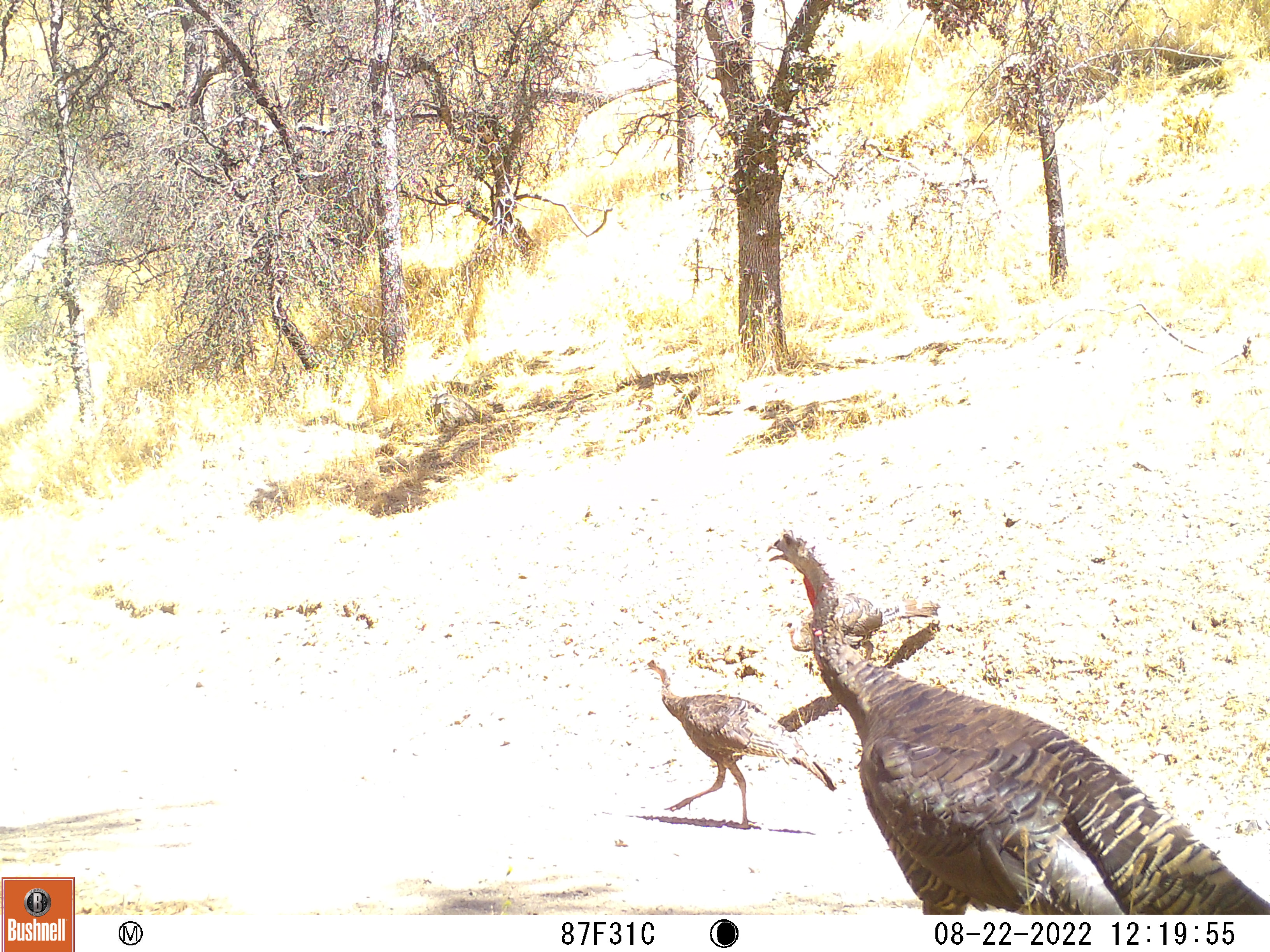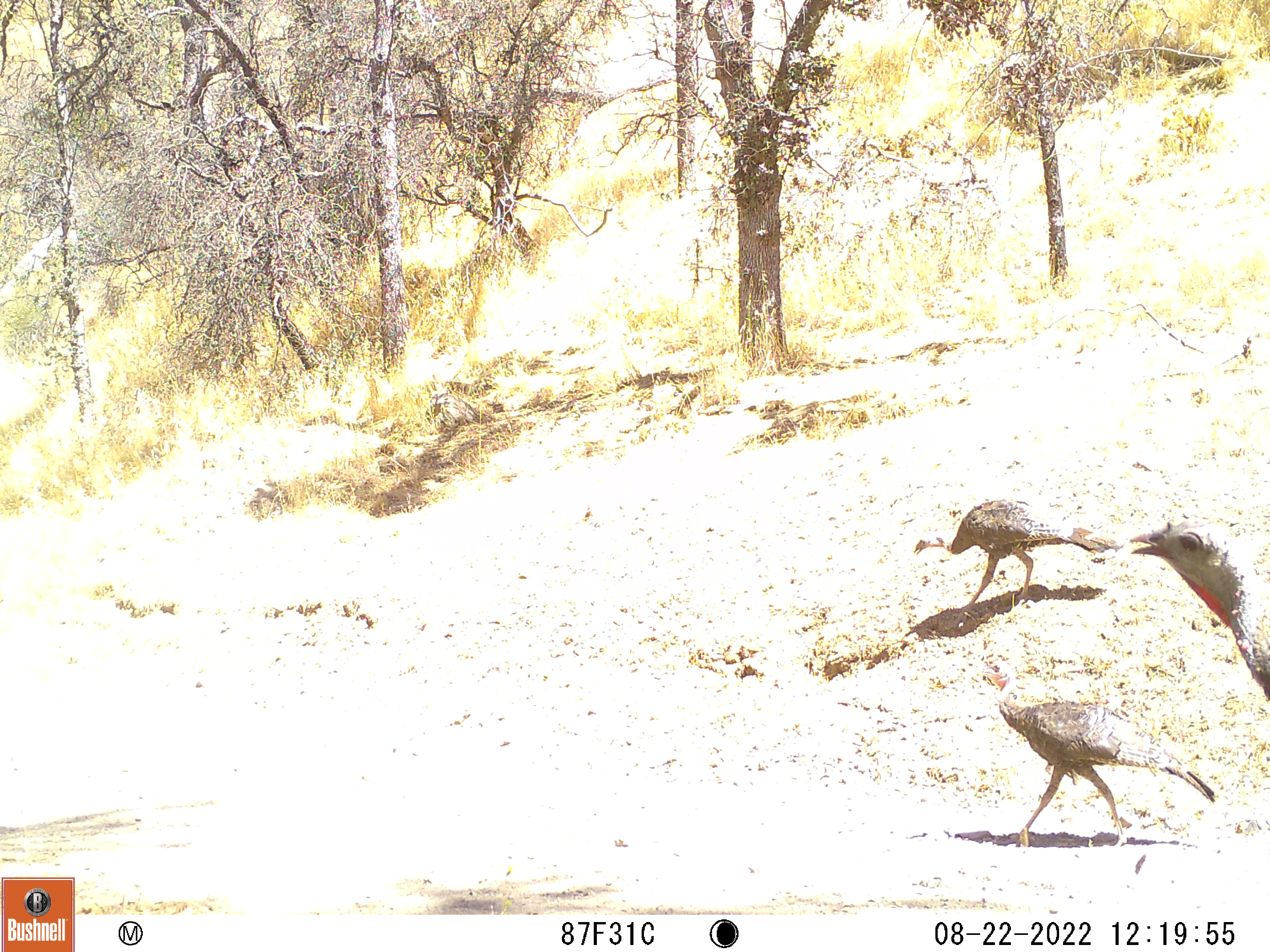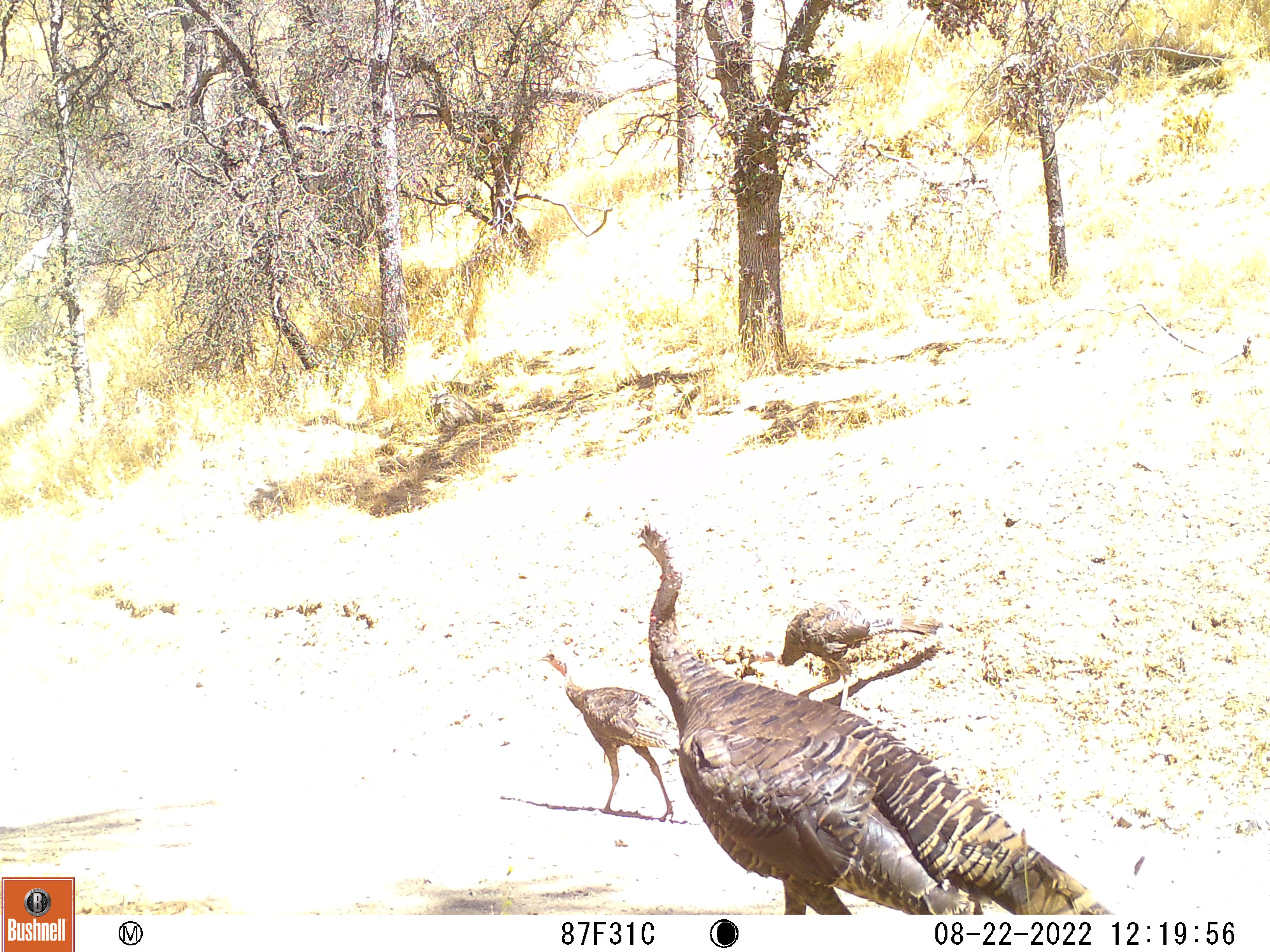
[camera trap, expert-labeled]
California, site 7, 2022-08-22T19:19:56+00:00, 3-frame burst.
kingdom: Animalia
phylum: Chordata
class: Aves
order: Galliformes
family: Phasianidae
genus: Meleagris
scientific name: Meleagris gallopavo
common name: turkey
Turkey (Meleagris gallopavo).